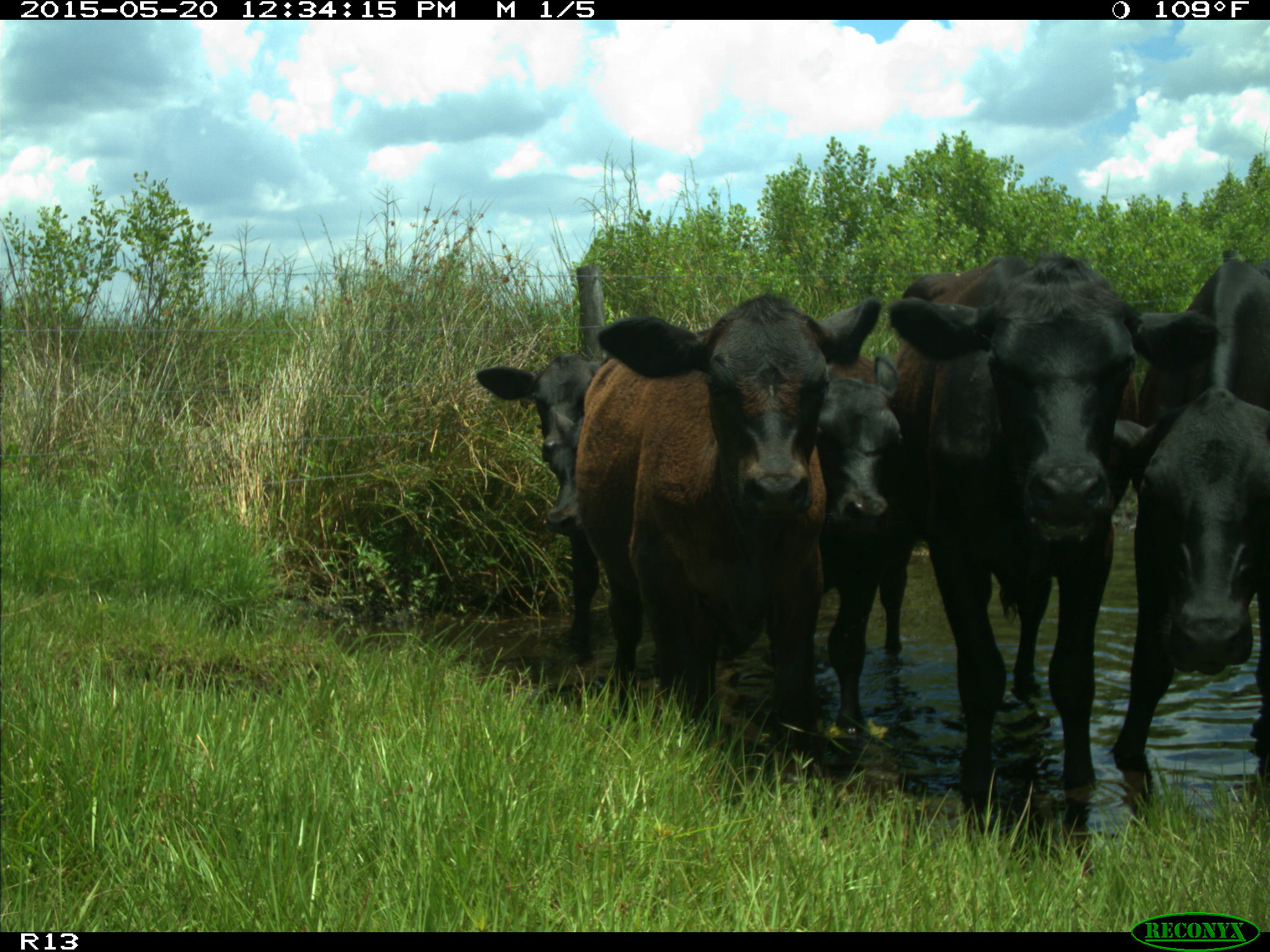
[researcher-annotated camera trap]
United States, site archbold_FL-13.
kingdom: Animalia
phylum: Chordata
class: Mammalia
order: Artiodactyla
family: Bovidae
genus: Bos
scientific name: Bos taurus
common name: domestic cow